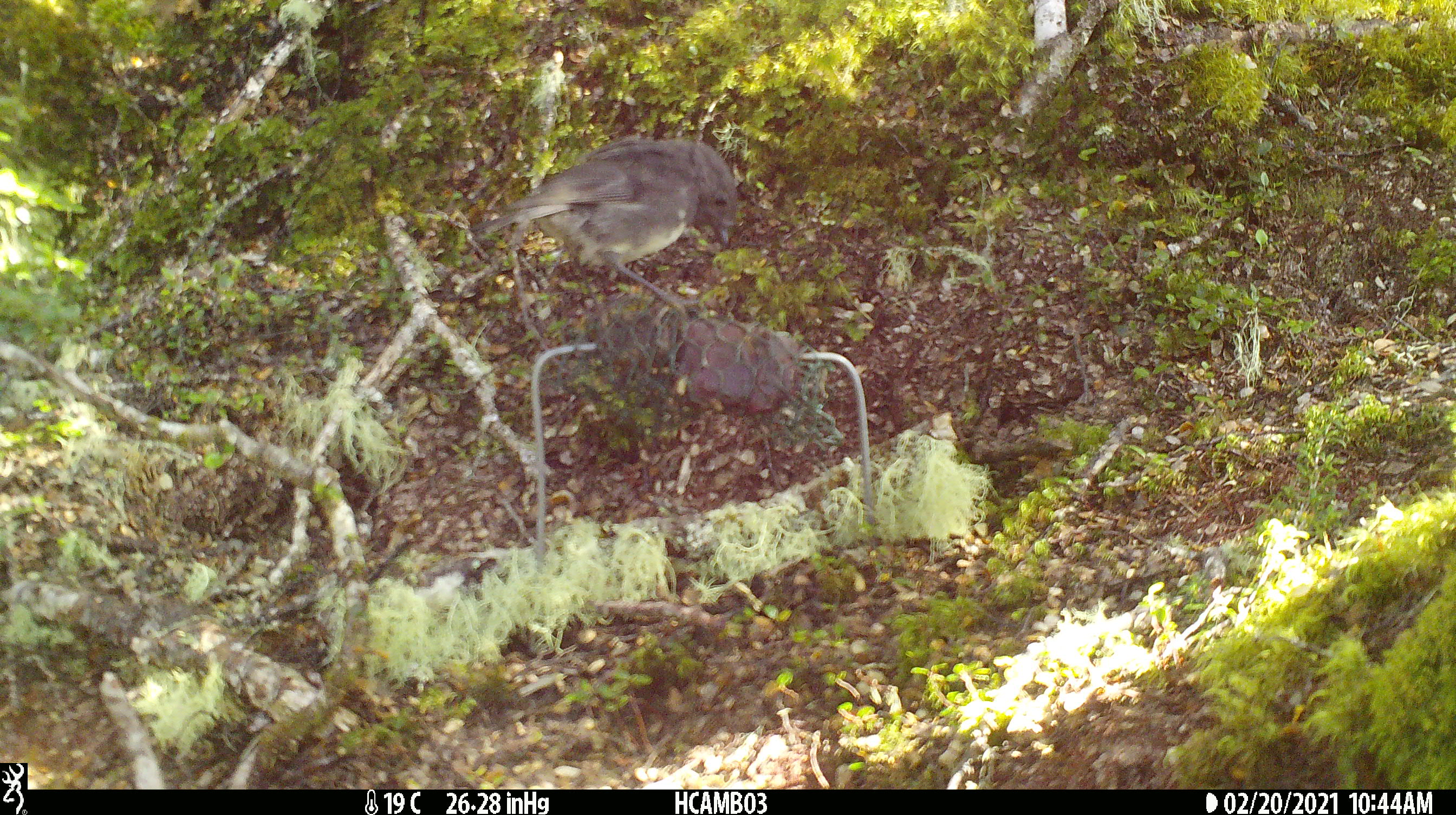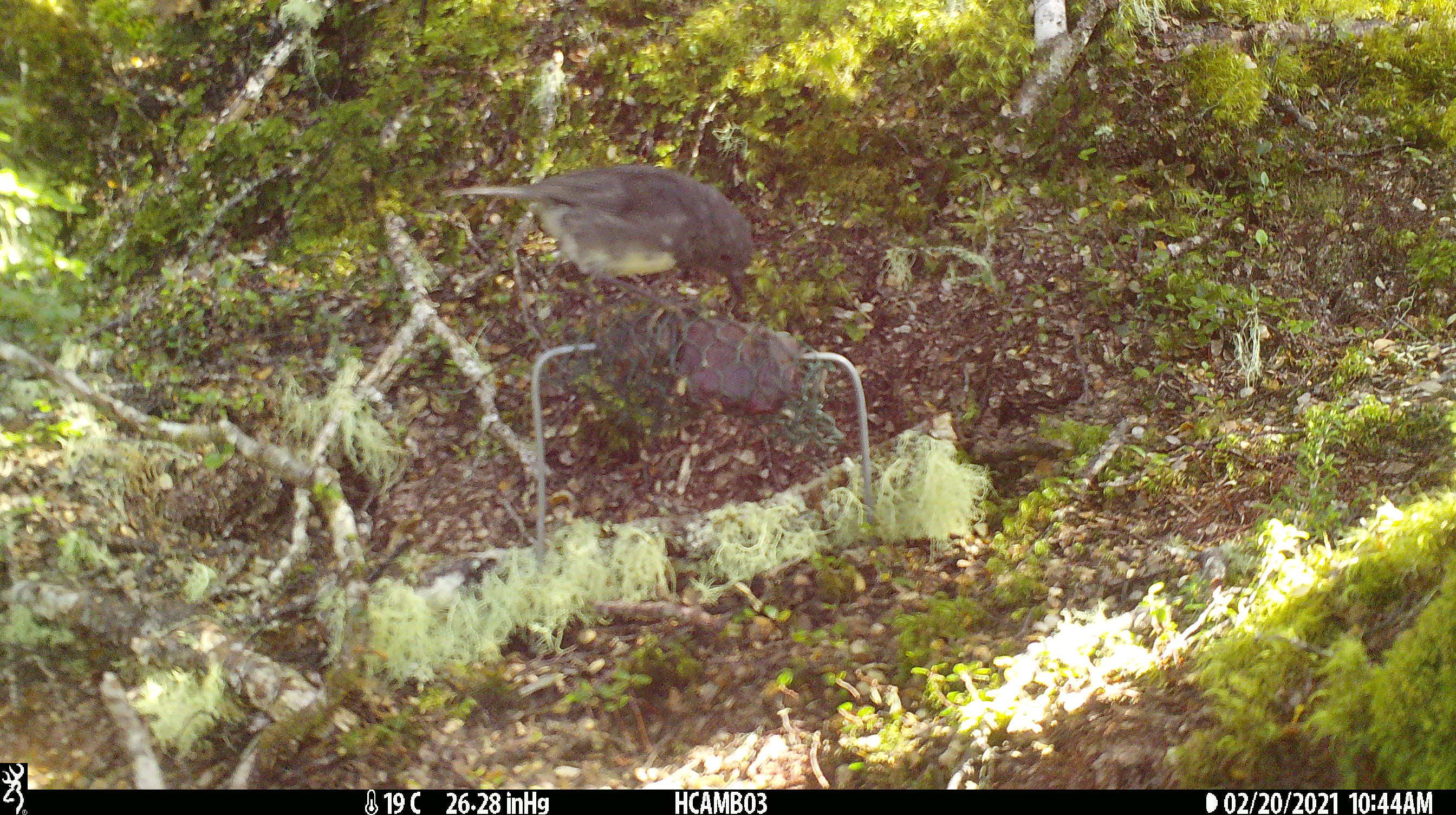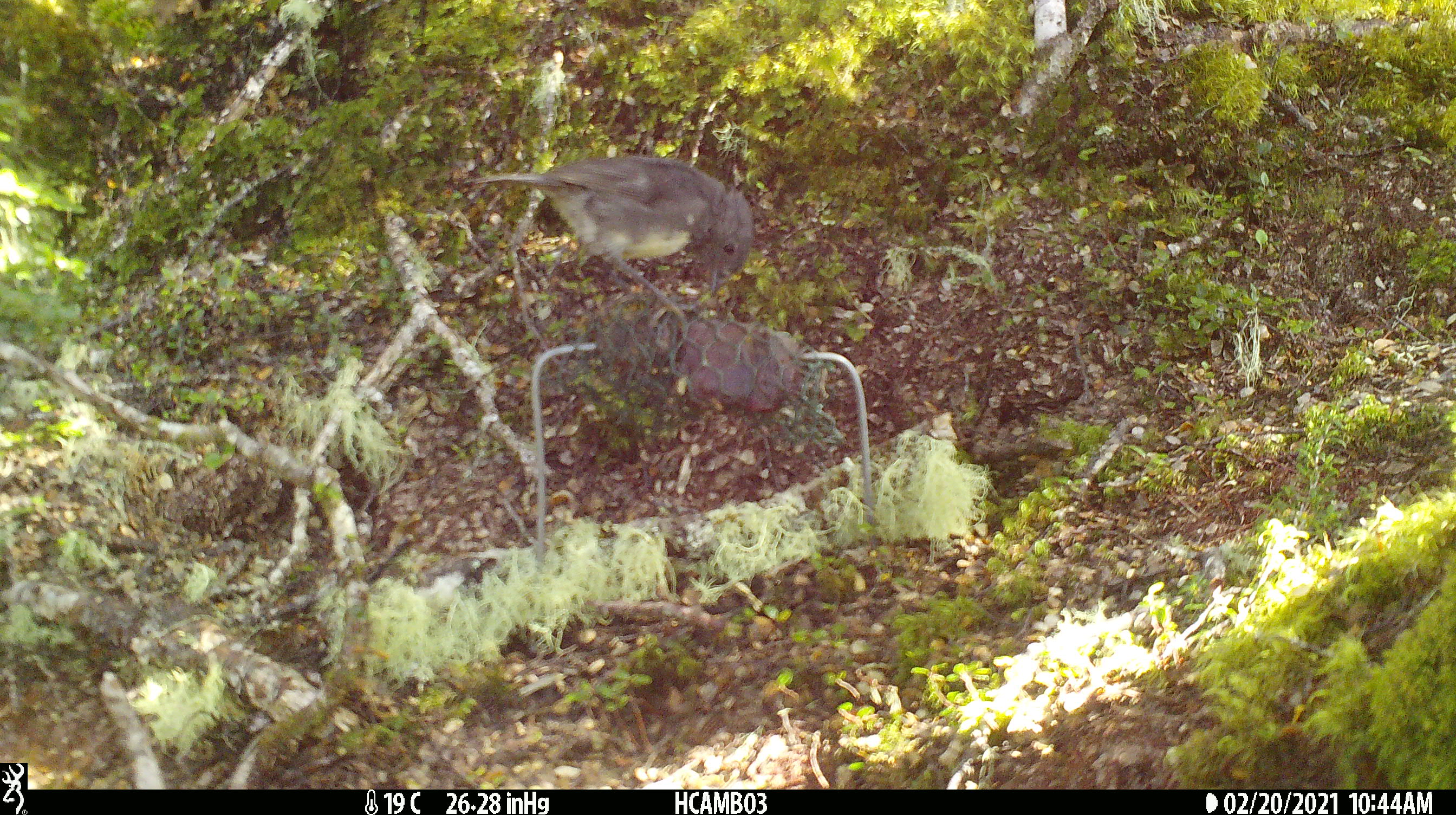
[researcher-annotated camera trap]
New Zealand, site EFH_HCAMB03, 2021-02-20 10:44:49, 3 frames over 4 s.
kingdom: Animalia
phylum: Chordata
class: Aves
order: Passeriformes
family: Petroicidae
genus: Petroica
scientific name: Petroica australis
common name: new zealand robin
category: robin